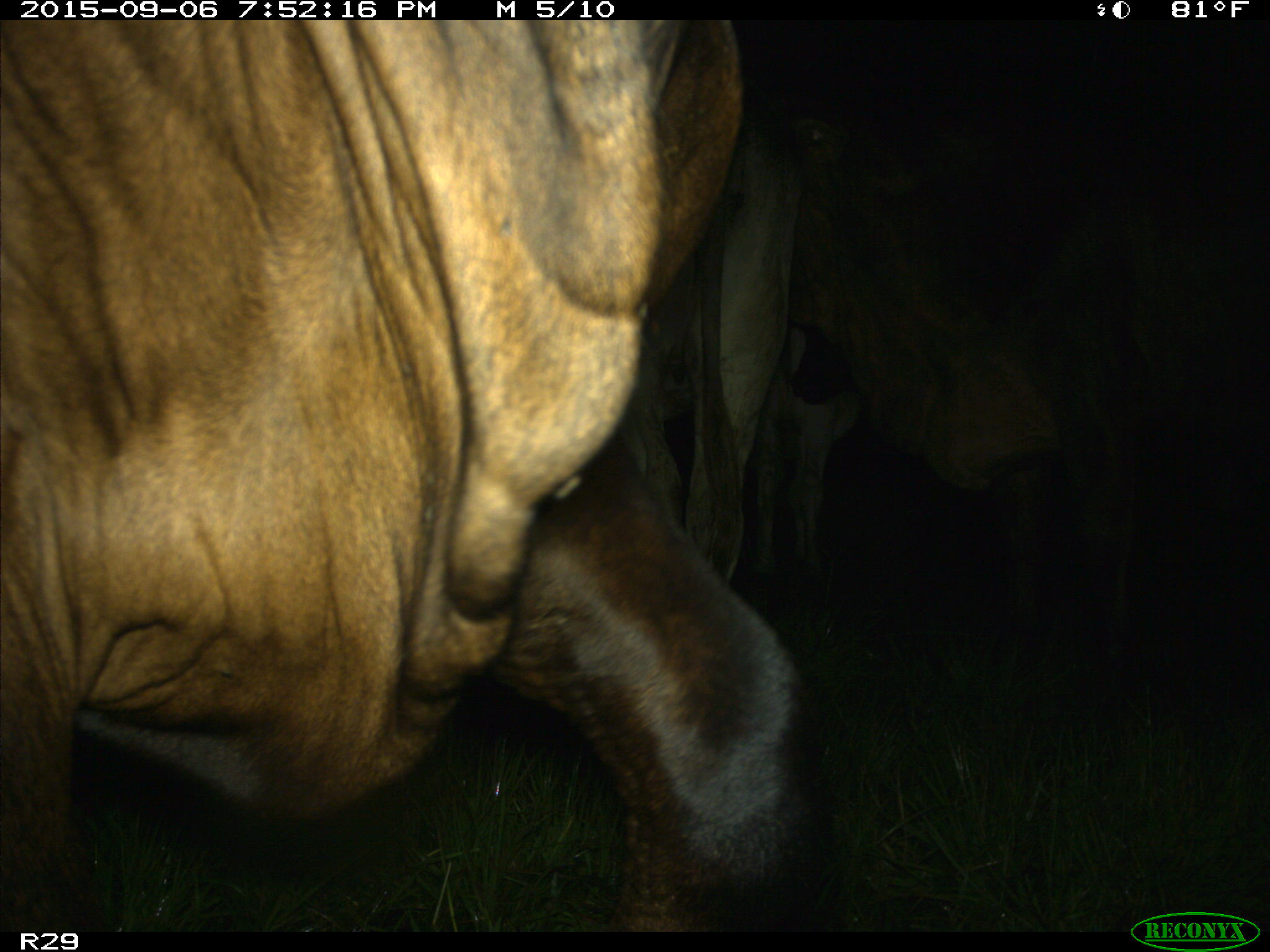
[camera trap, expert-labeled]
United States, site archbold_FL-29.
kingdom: Animalia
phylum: Chordata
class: Mammalia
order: Artiodactyla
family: Bovidae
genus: Bos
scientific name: Bos taurus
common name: domestic cow